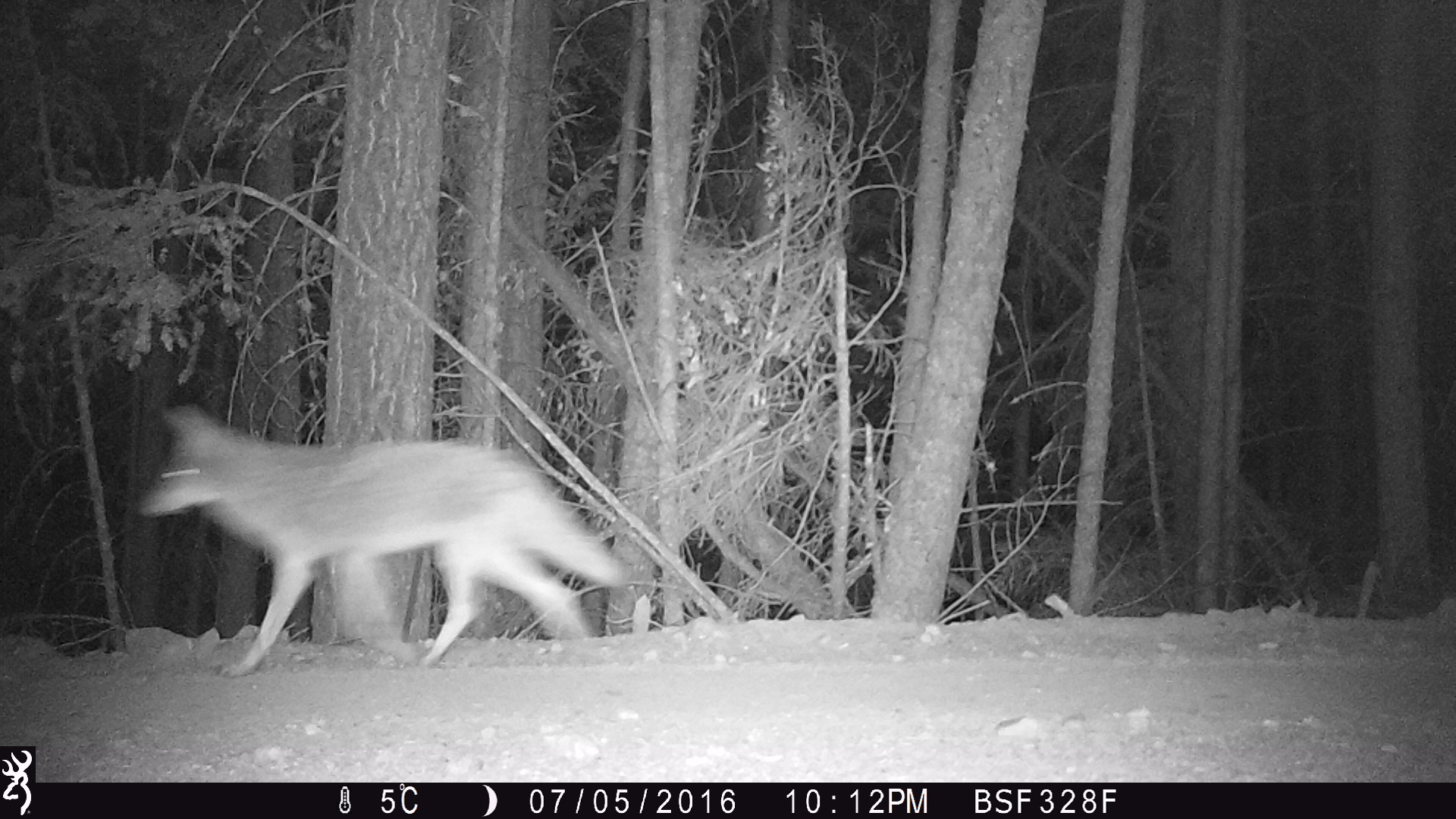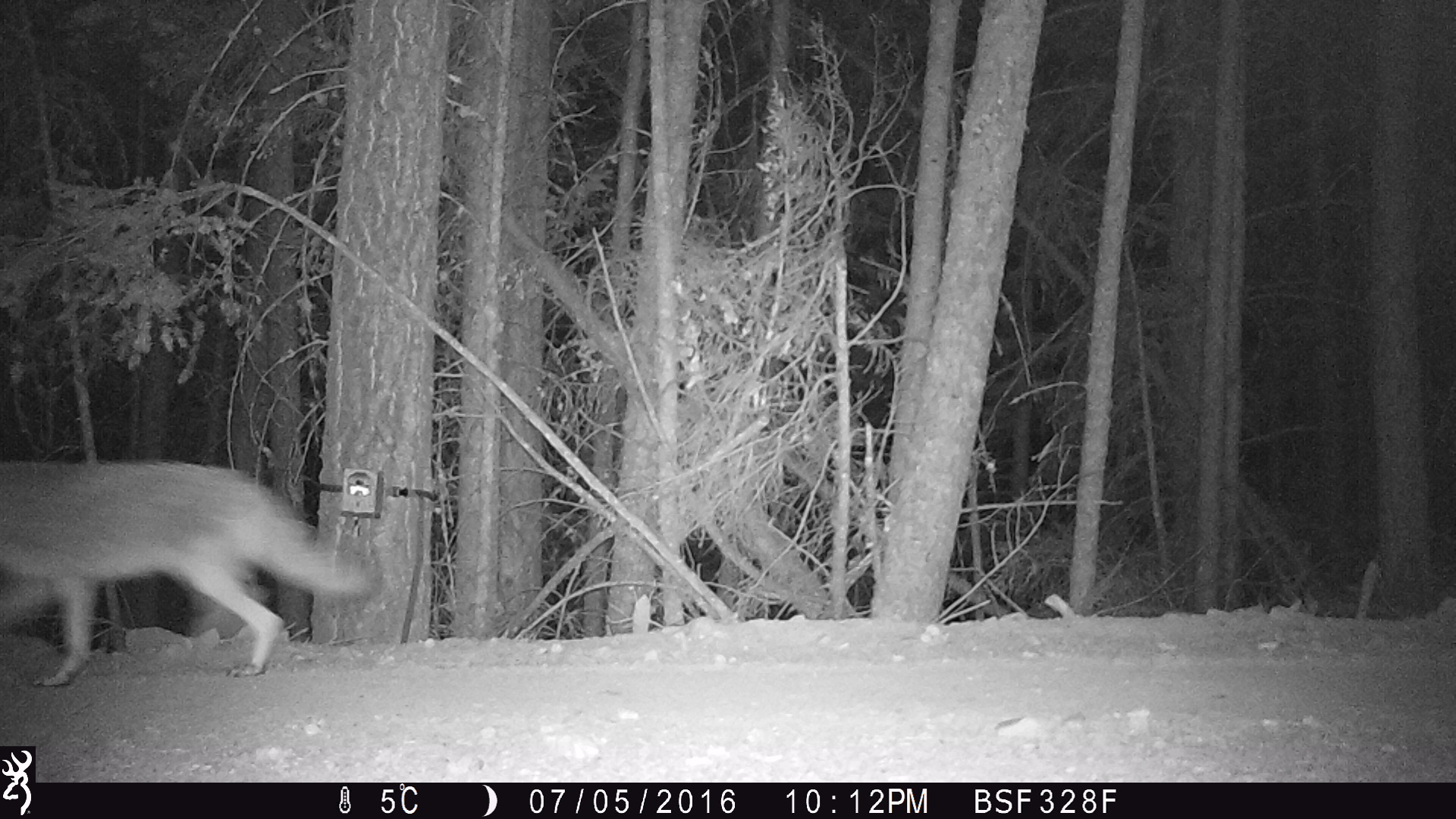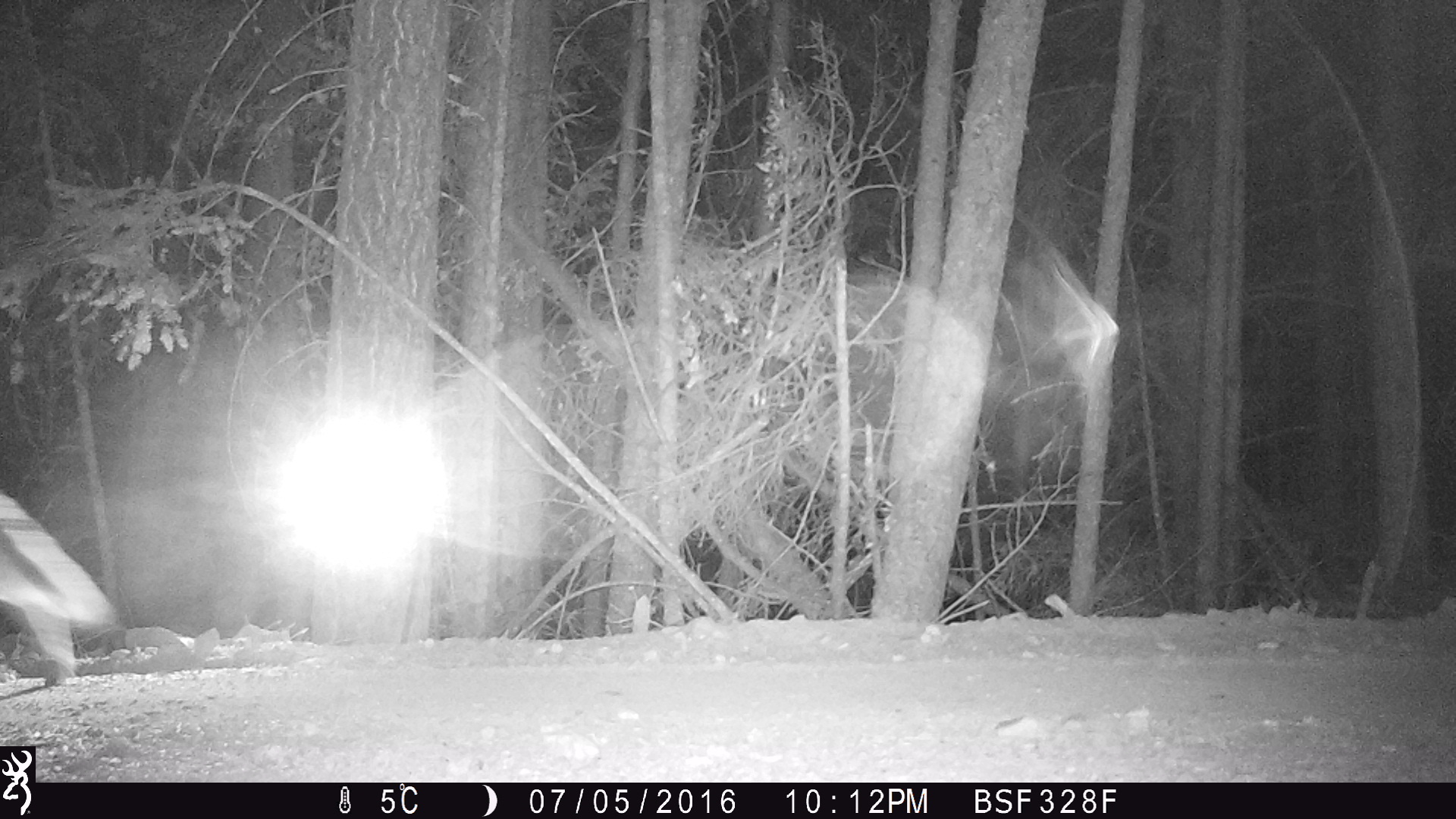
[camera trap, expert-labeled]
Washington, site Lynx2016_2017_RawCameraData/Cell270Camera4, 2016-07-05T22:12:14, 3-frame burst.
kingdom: Animalia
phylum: Chordata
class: Mammalia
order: Carnivora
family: Canidae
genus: Canis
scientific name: Canis latrans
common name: coyote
Canis latrans (coyote). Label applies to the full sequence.